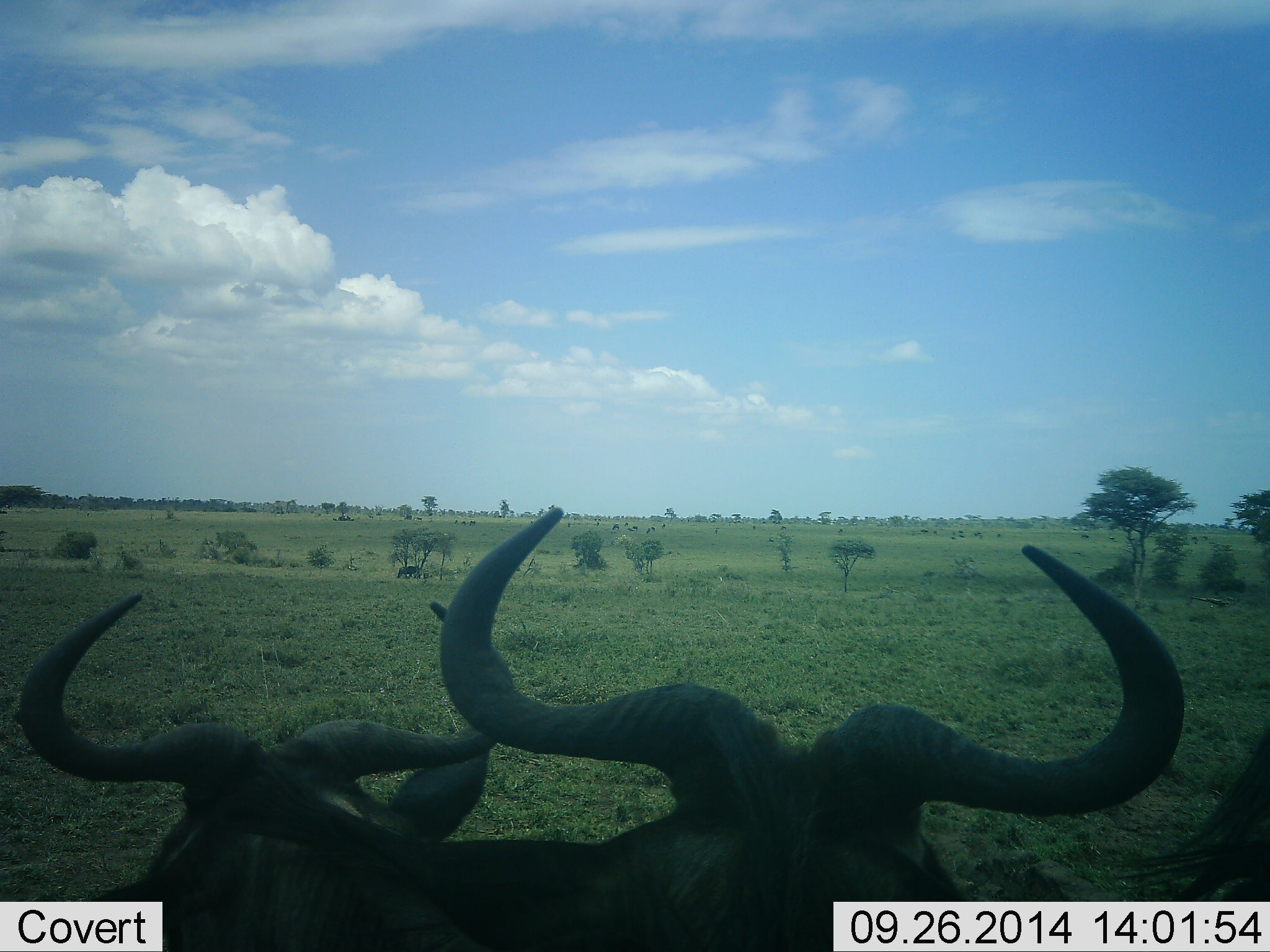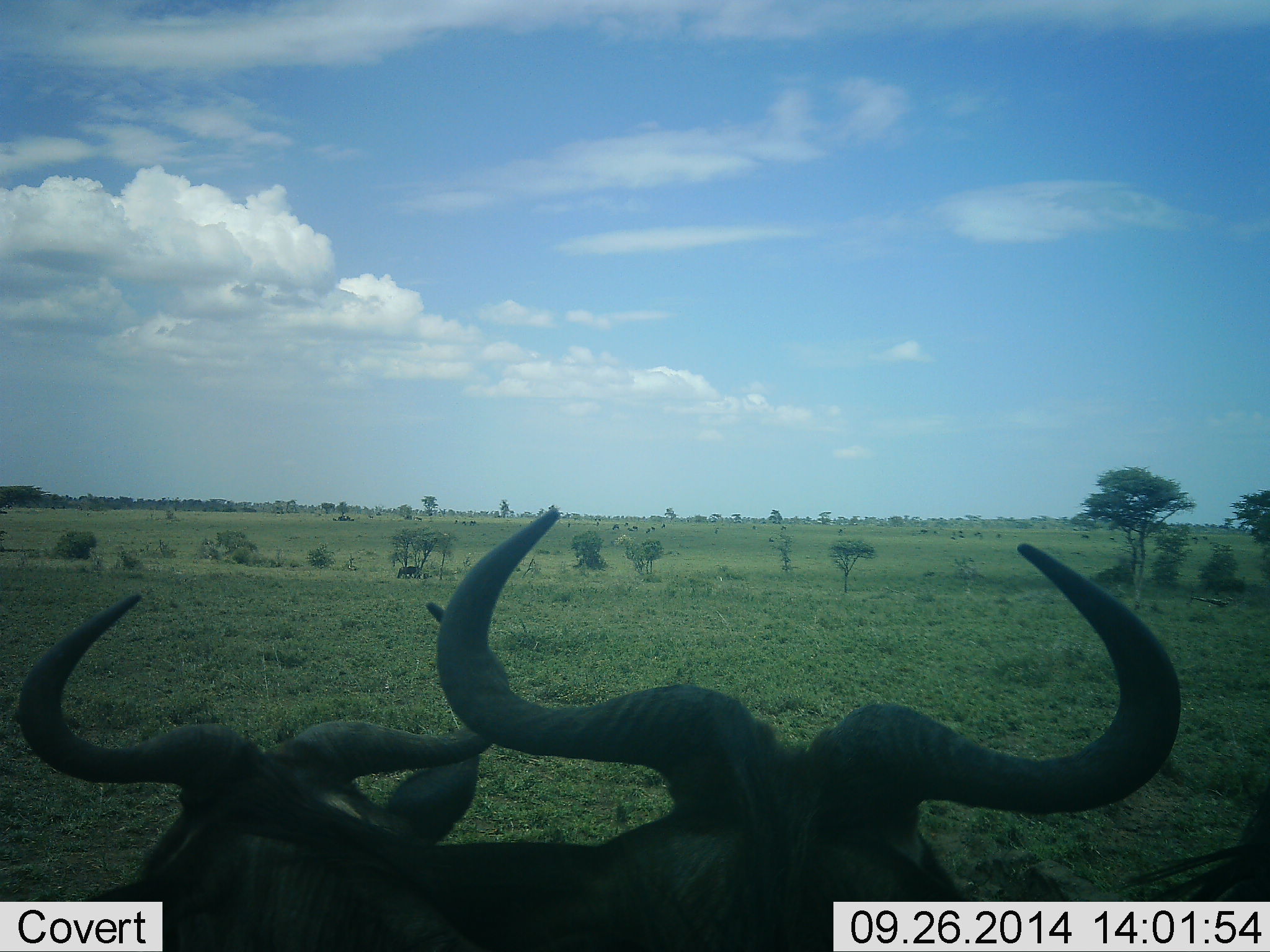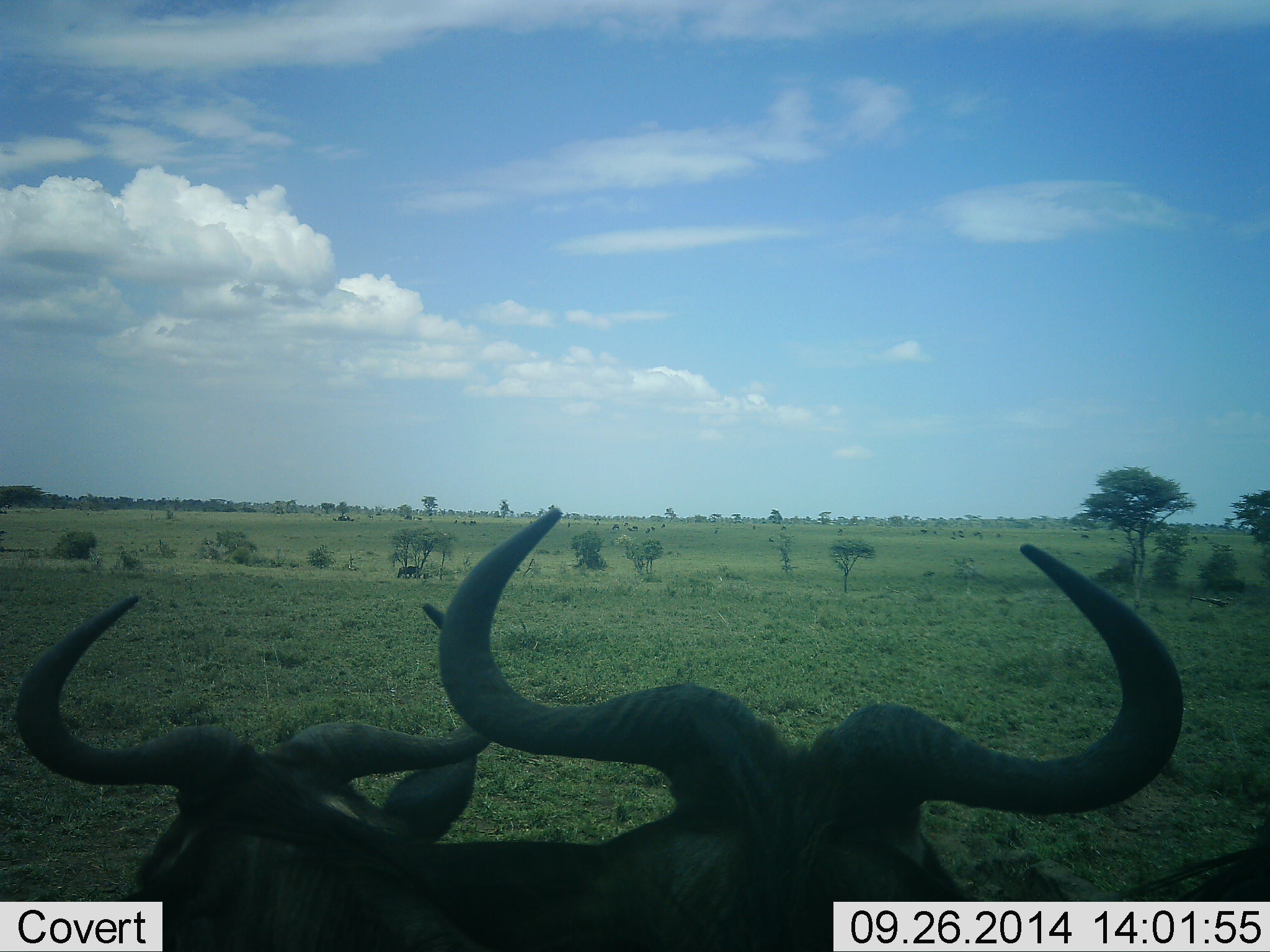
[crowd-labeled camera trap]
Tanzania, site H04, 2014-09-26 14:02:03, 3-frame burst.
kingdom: Animalia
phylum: Chordata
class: Mammalia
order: Artiodactyla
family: Bovidae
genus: Connochaetes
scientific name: Connochaetes taurinus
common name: blue wildebeest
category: wildebeest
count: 3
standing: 40%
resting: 50%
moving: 20%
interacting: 0%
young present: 10%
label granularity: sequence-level